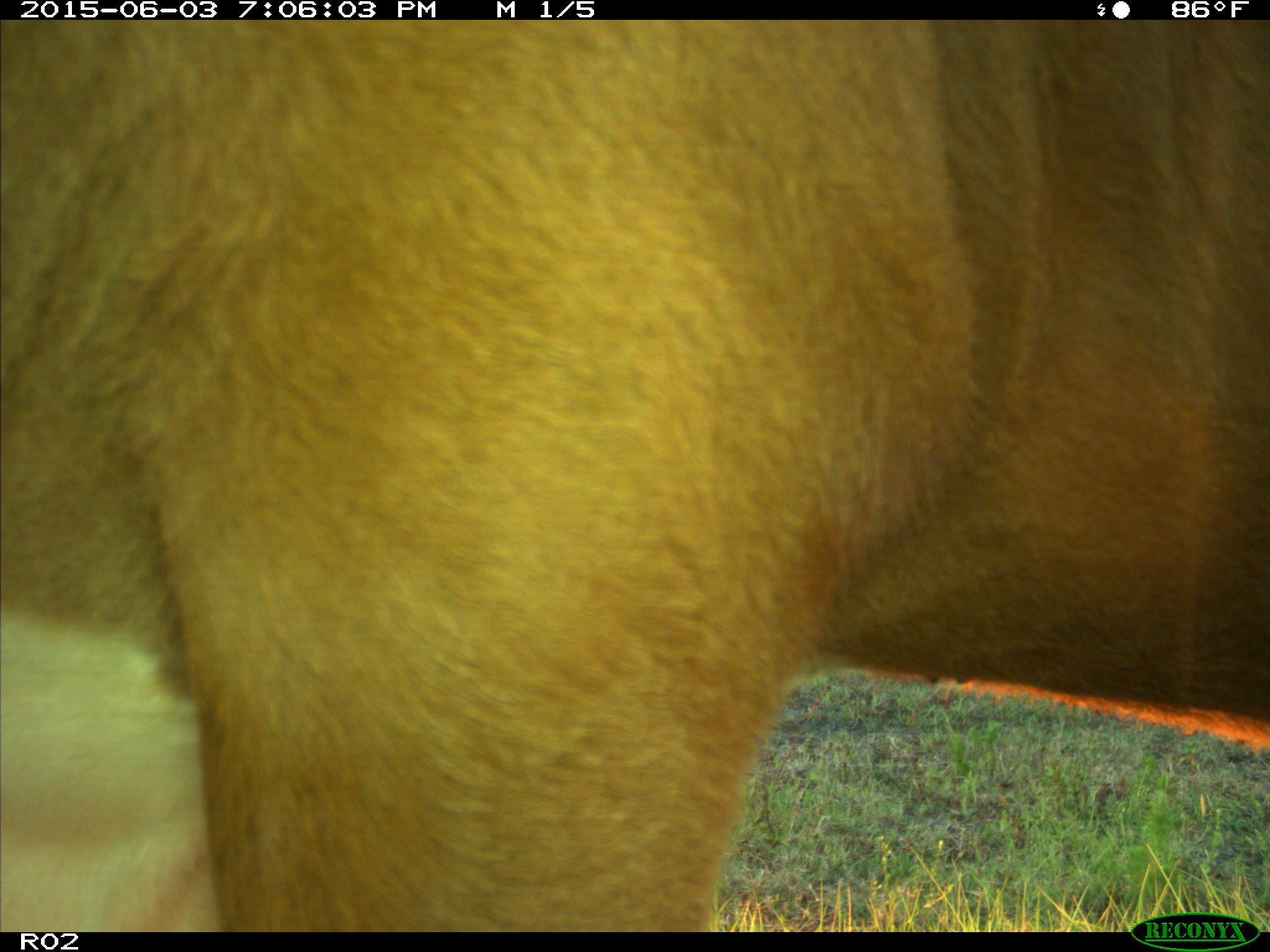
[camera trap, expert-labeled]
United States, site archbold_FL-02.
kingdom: Animalia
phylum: Chordata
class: Mammalia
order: Artiodactyla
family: Bovidae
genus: Bos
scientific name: Bos taurus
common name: domestic cow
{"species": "Bos taurus (domestic cow)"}